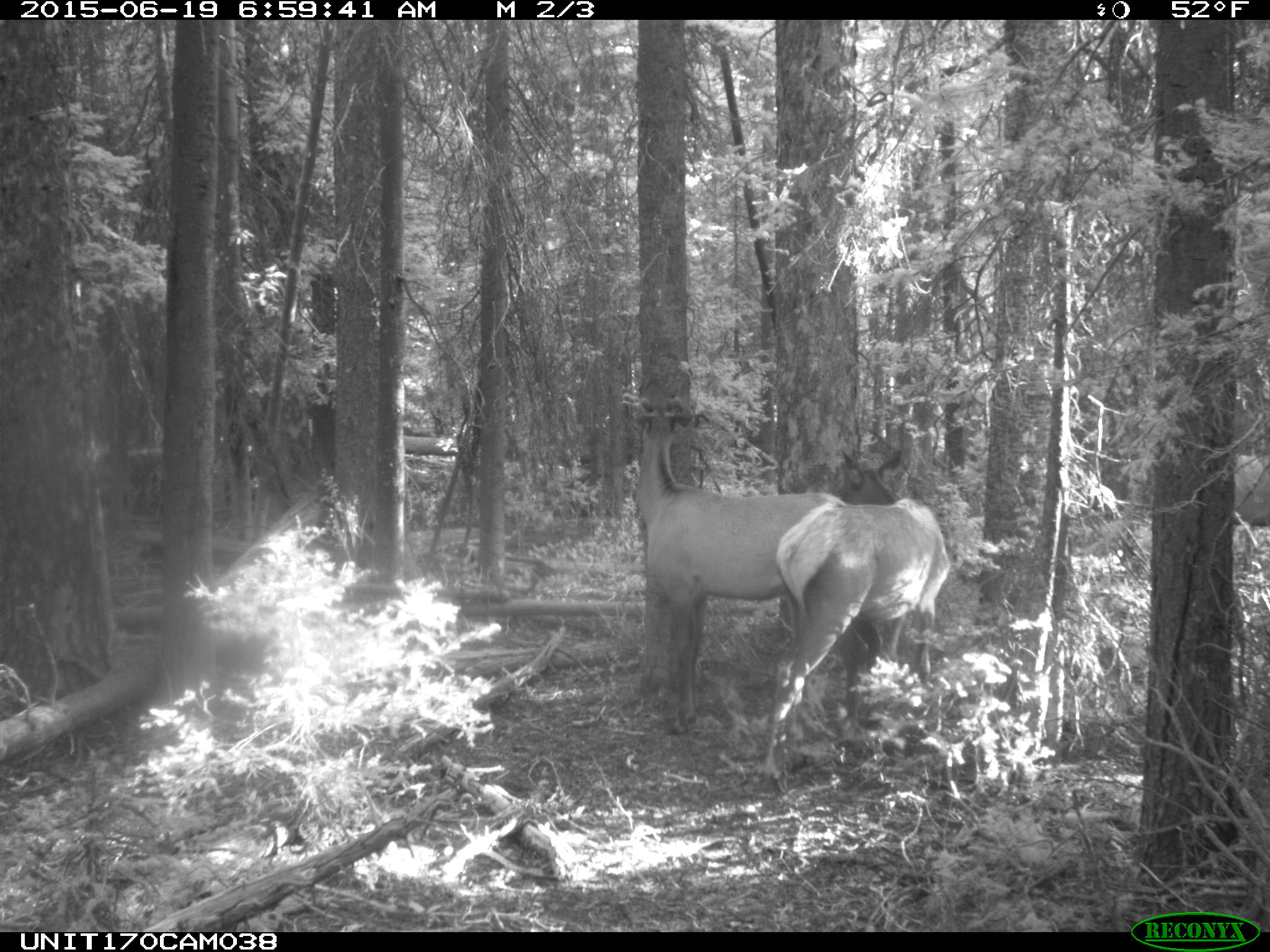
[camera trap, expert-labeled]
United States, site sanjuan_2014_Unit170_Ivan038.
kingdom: Animalia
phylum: Chordata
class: Mammalia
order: Artiodactyla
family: Cervidae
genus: Cervus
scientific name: Cervus elaphus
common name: red deer